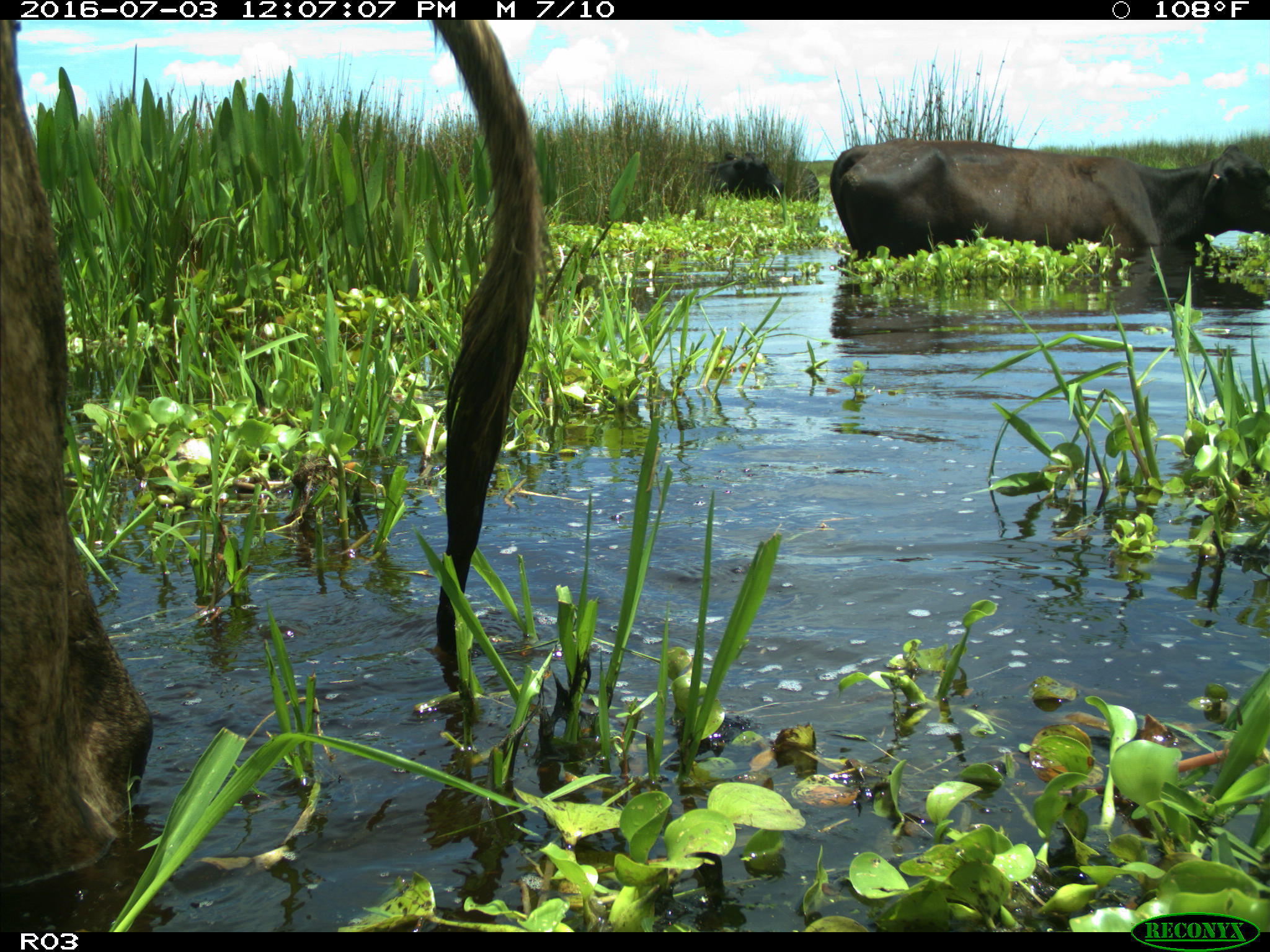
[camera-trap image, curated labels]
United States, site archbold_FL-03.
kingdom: Animalia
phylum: Chordata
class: Mammalia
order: Artiodactyla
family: Bovidae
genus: Bos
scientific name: Bos taurus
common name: domestic cow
Bos taurus (domestic cow).